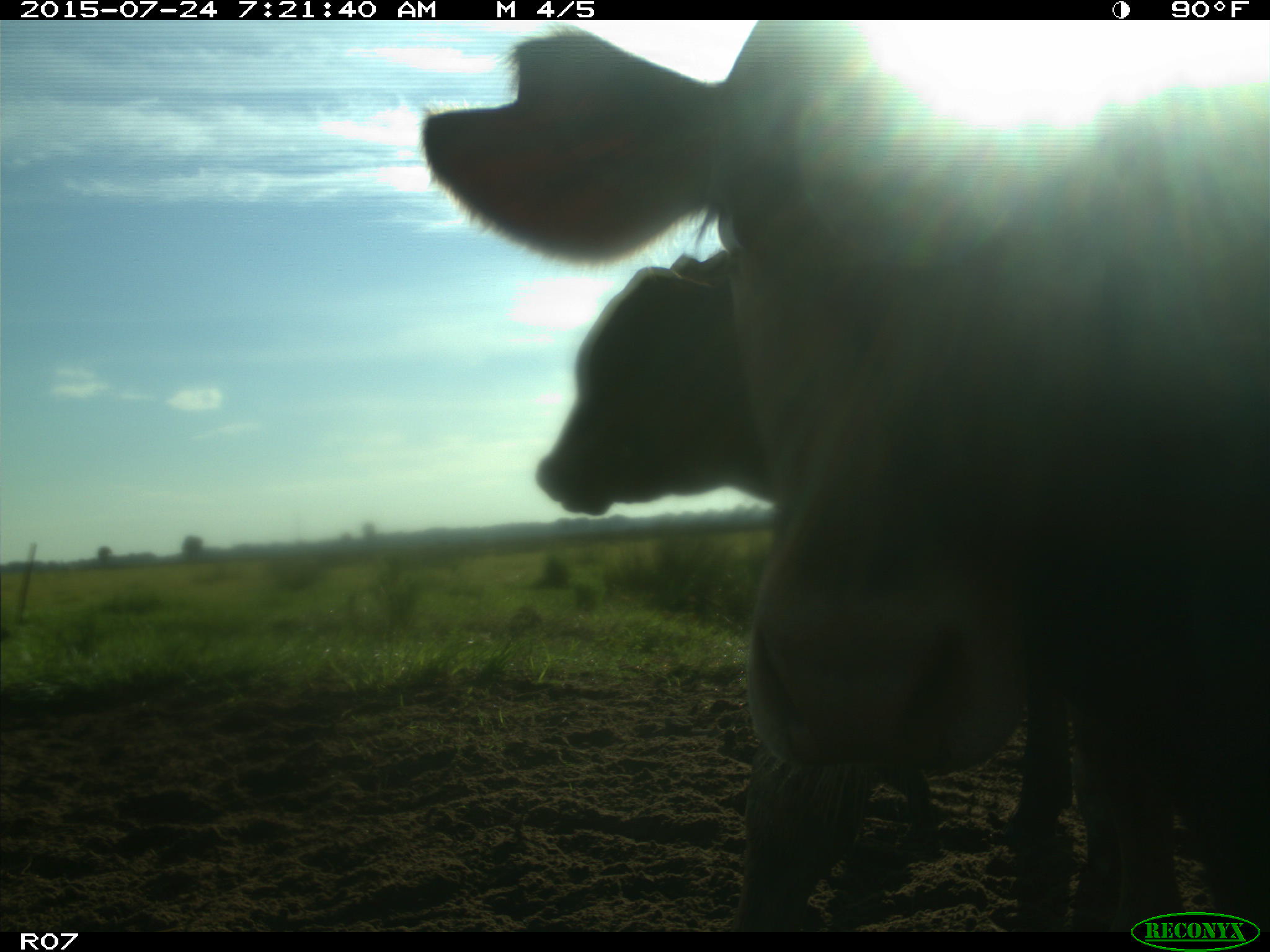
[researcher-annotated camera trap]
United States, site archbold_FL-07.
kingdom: Animalia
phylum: Chordata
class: Mammalia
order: Artiodactyla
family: Bovidae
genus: Bos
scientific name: Bos taurus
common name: domestic cow